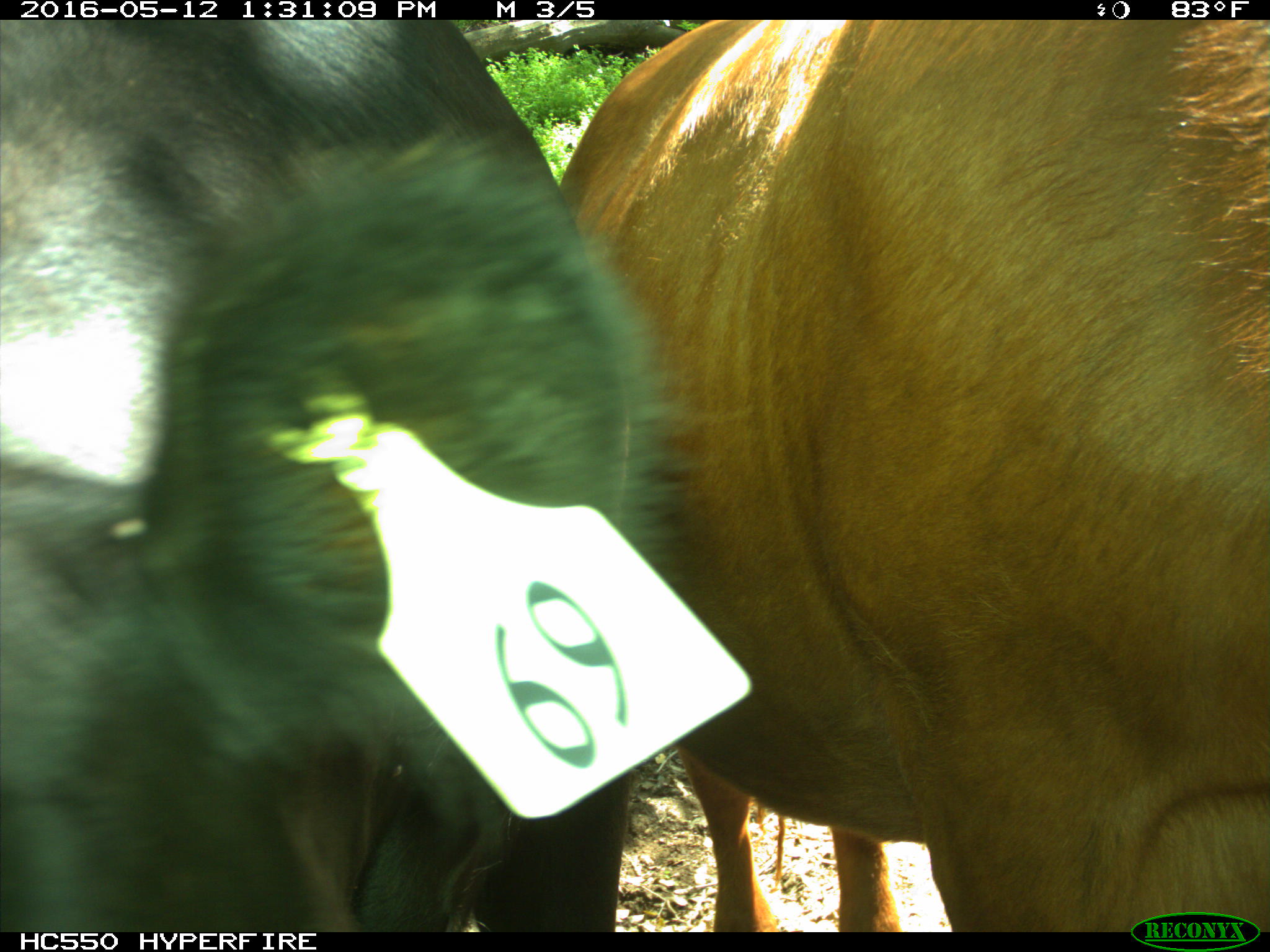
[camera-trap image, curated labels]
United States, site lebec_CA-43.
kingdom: Animalia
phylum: Chordata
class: Mammalia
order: Artiodactyla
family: Bovidae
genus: Bos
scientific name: Bos taurus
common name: domestic cow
Bos taurus (domestic cow).